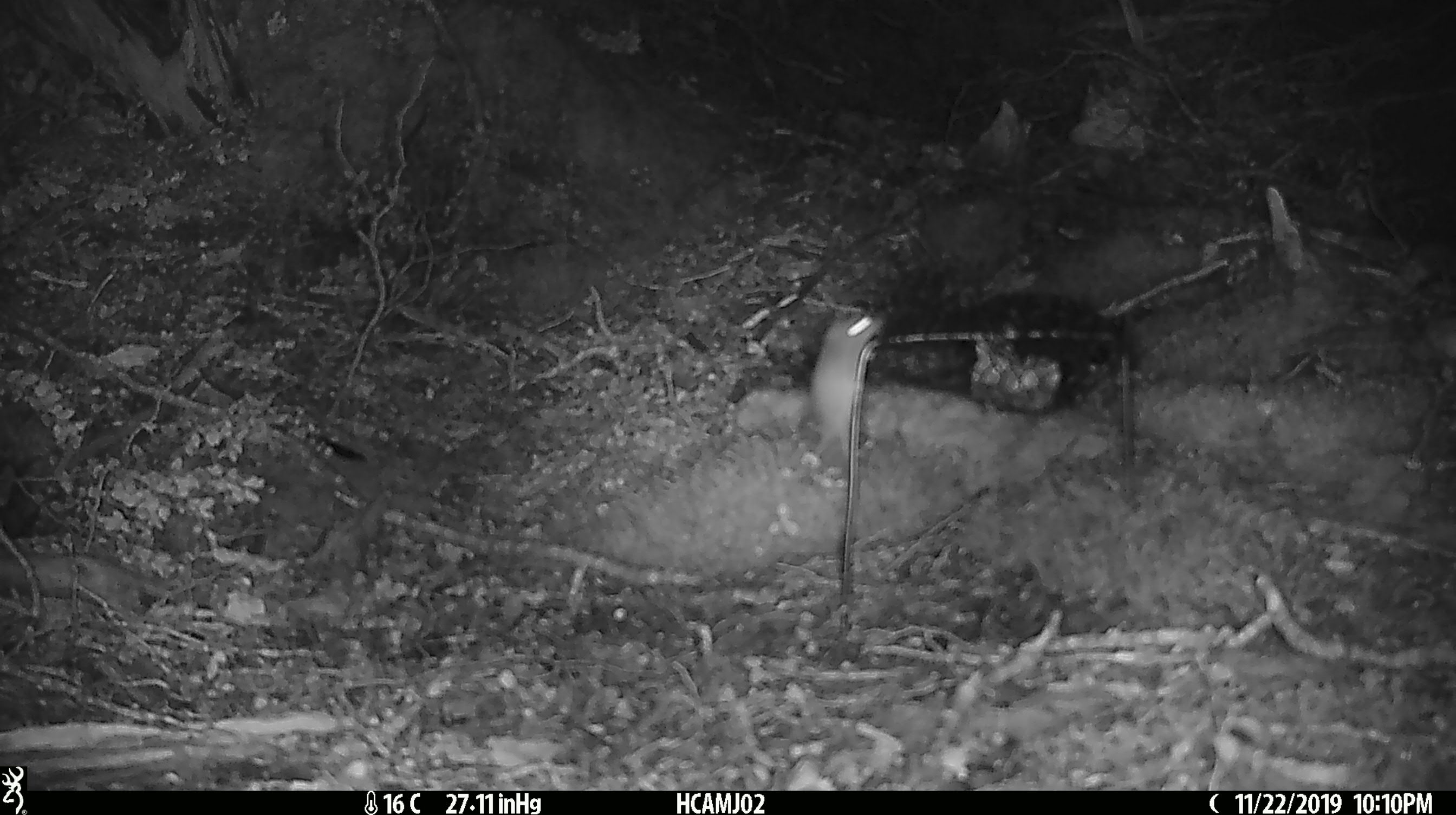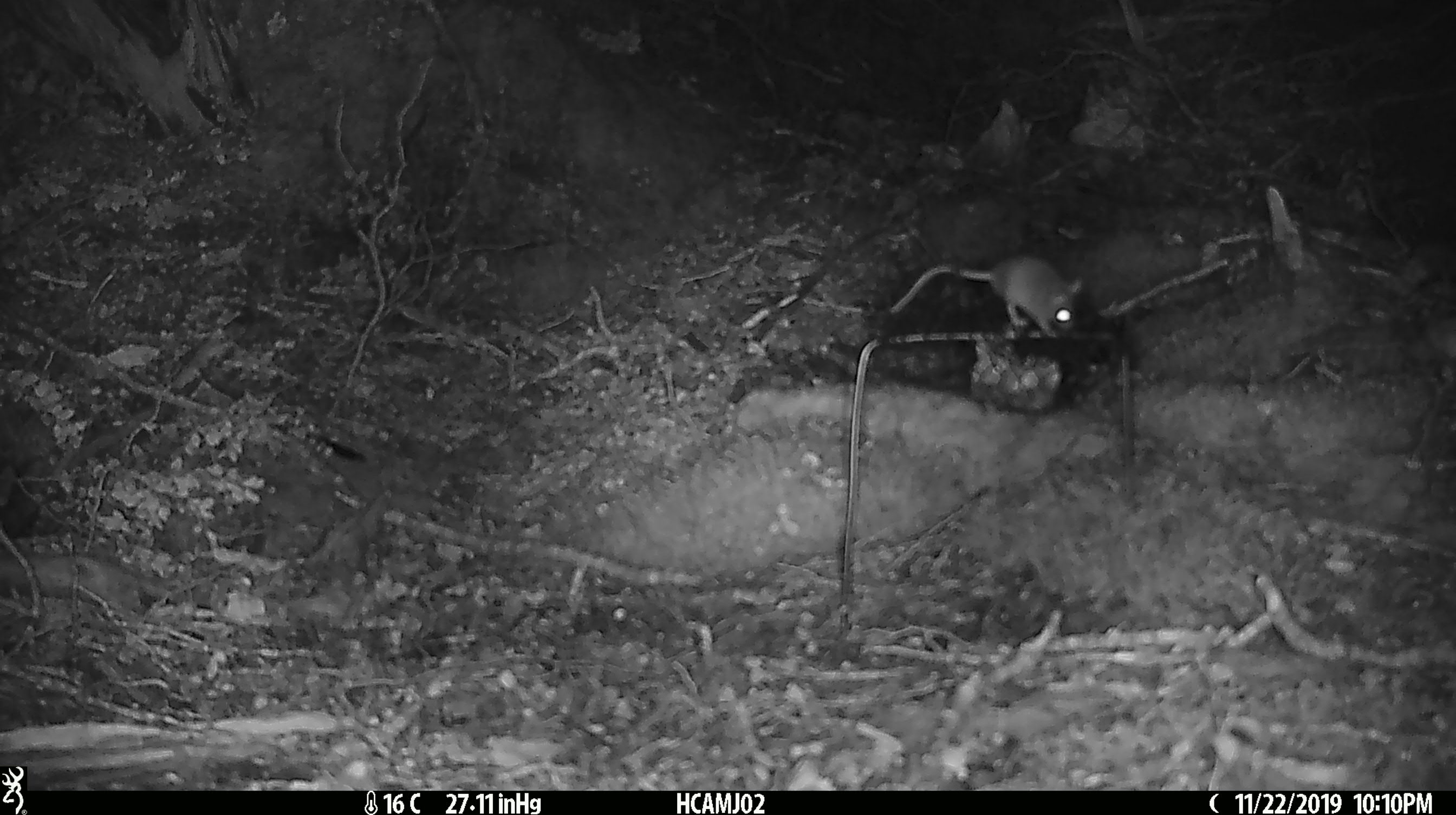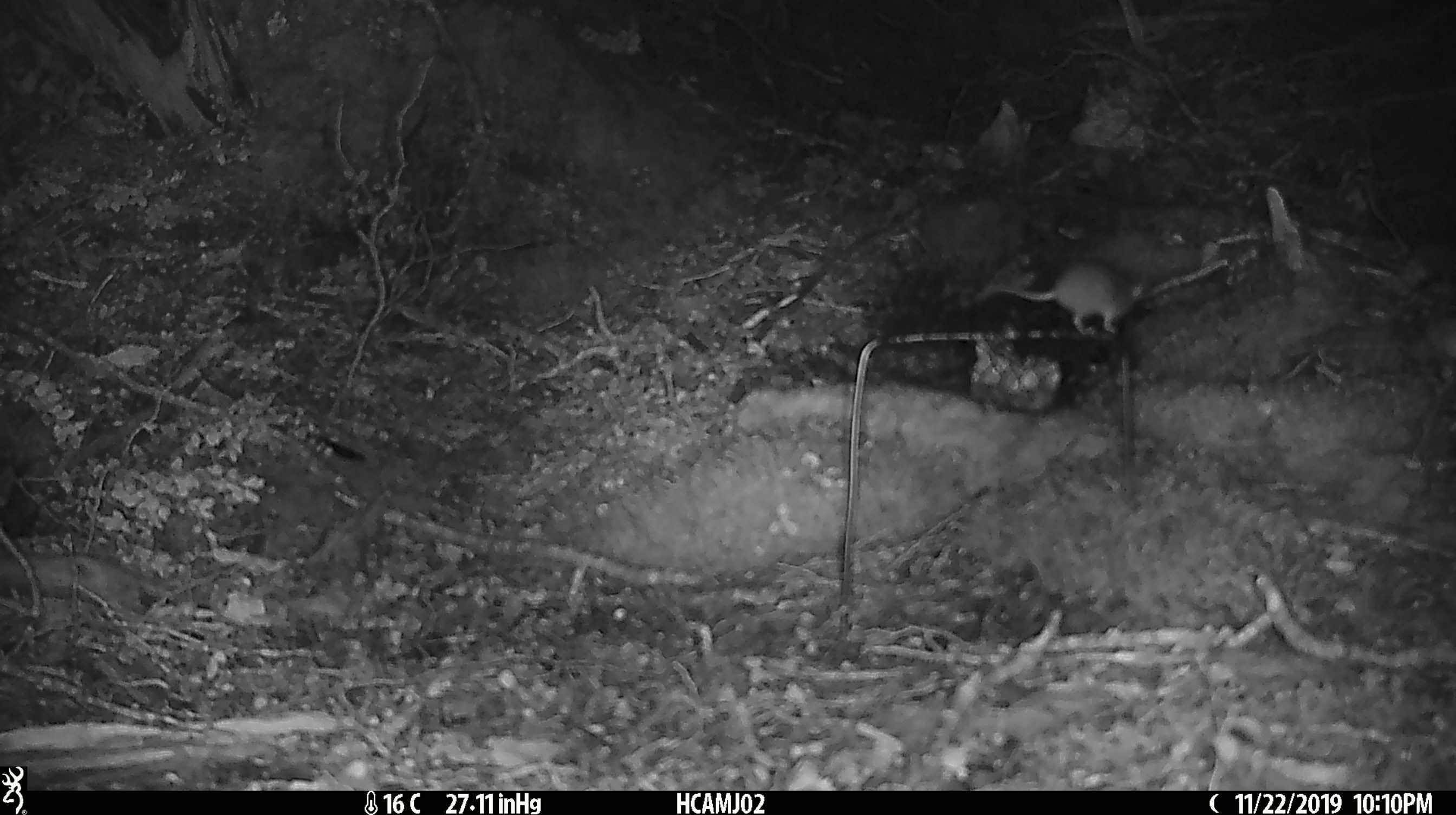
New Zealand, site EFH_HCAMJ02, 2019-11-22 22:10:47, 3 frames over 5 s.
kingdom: Animalia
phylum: Chordata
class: Mammalia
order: Rodentia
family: Muridae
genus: Mus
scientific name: Mus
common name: mouse